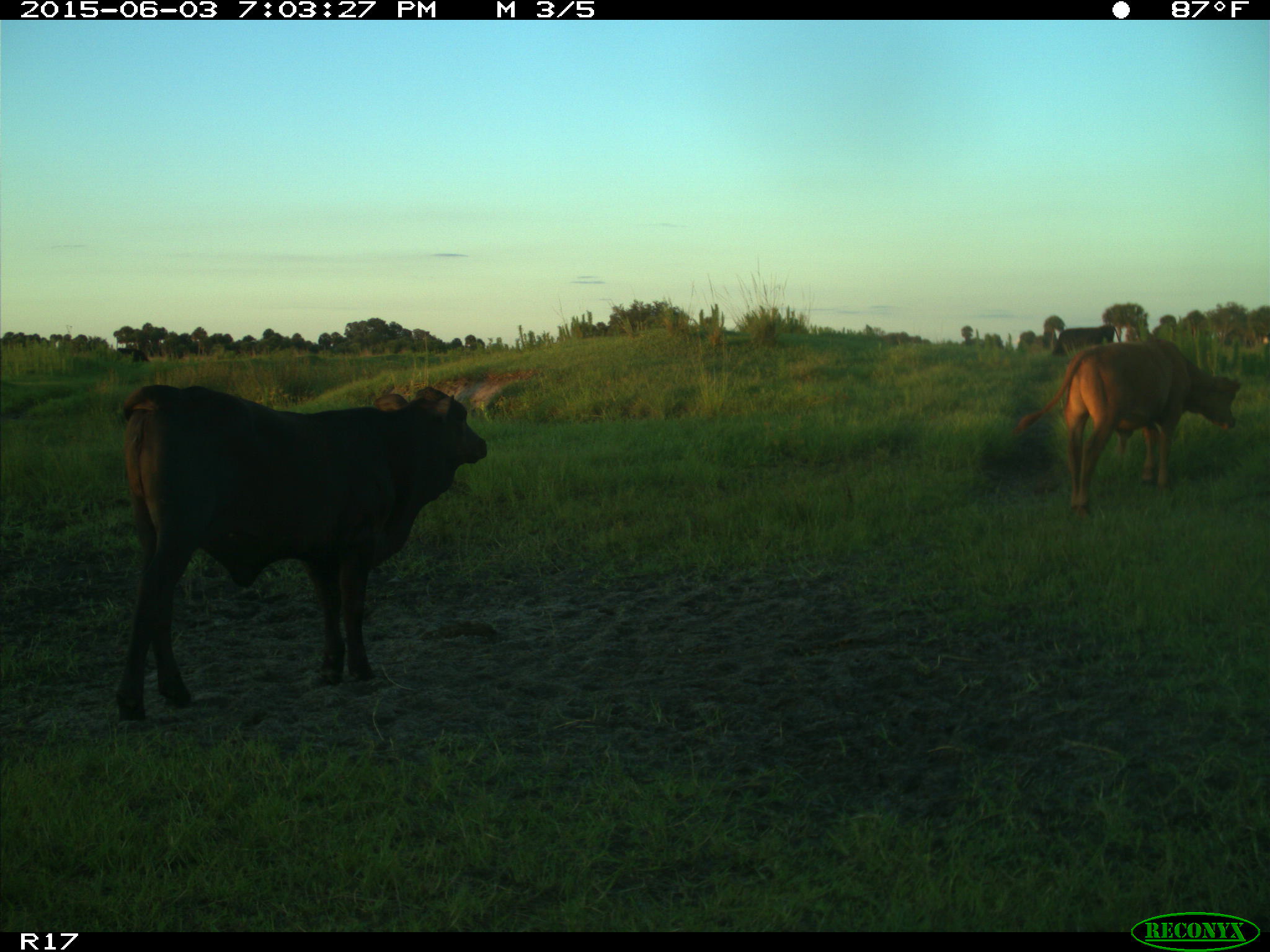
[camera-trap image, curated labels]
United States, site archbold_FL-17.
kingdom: Animalia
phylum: Chordata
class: Mammalia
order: Artiodactyla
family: Bovidae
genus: Bos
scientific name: Bos taurus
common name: domestic cow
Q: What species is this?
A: Bos taurus (domestic cow).